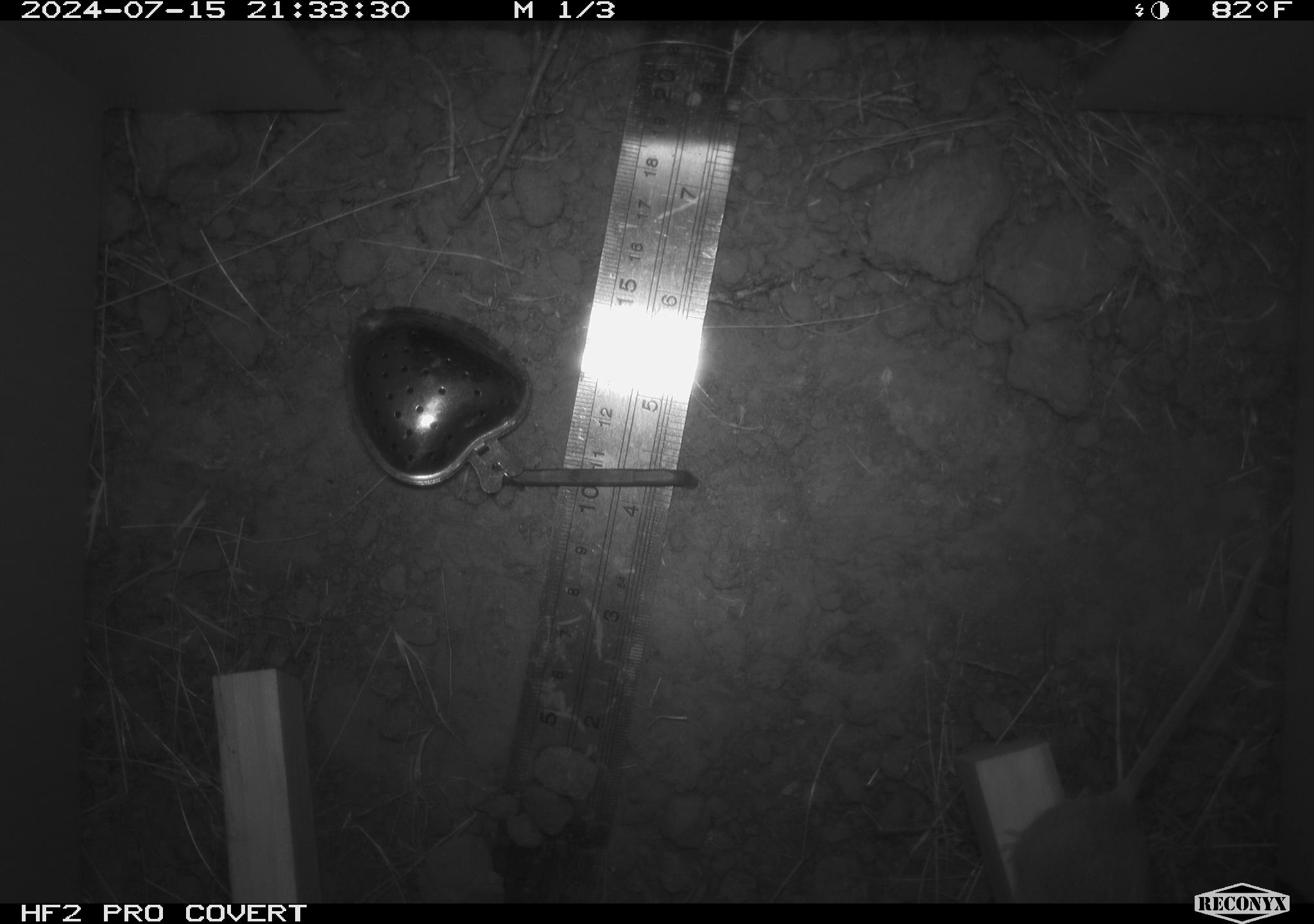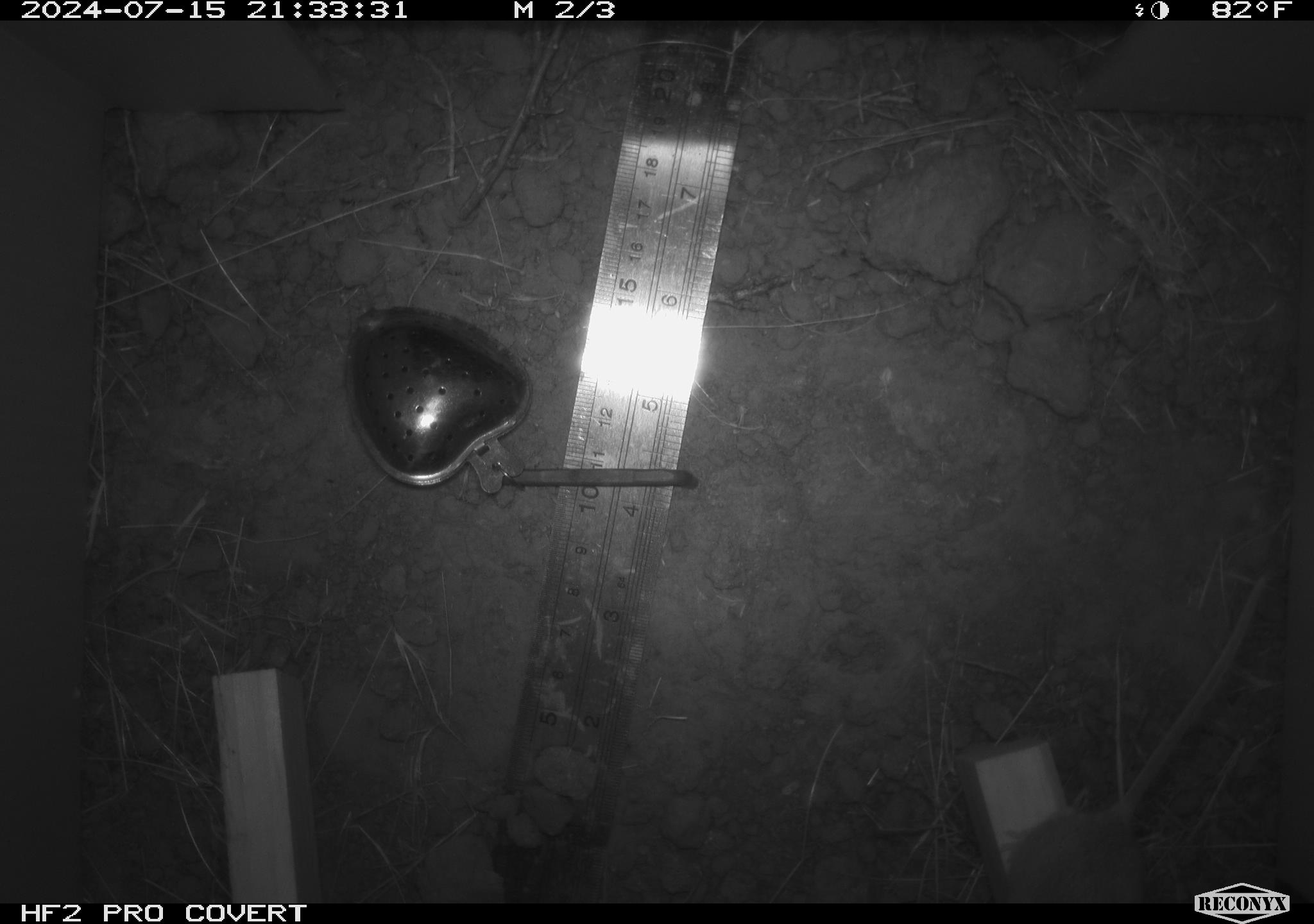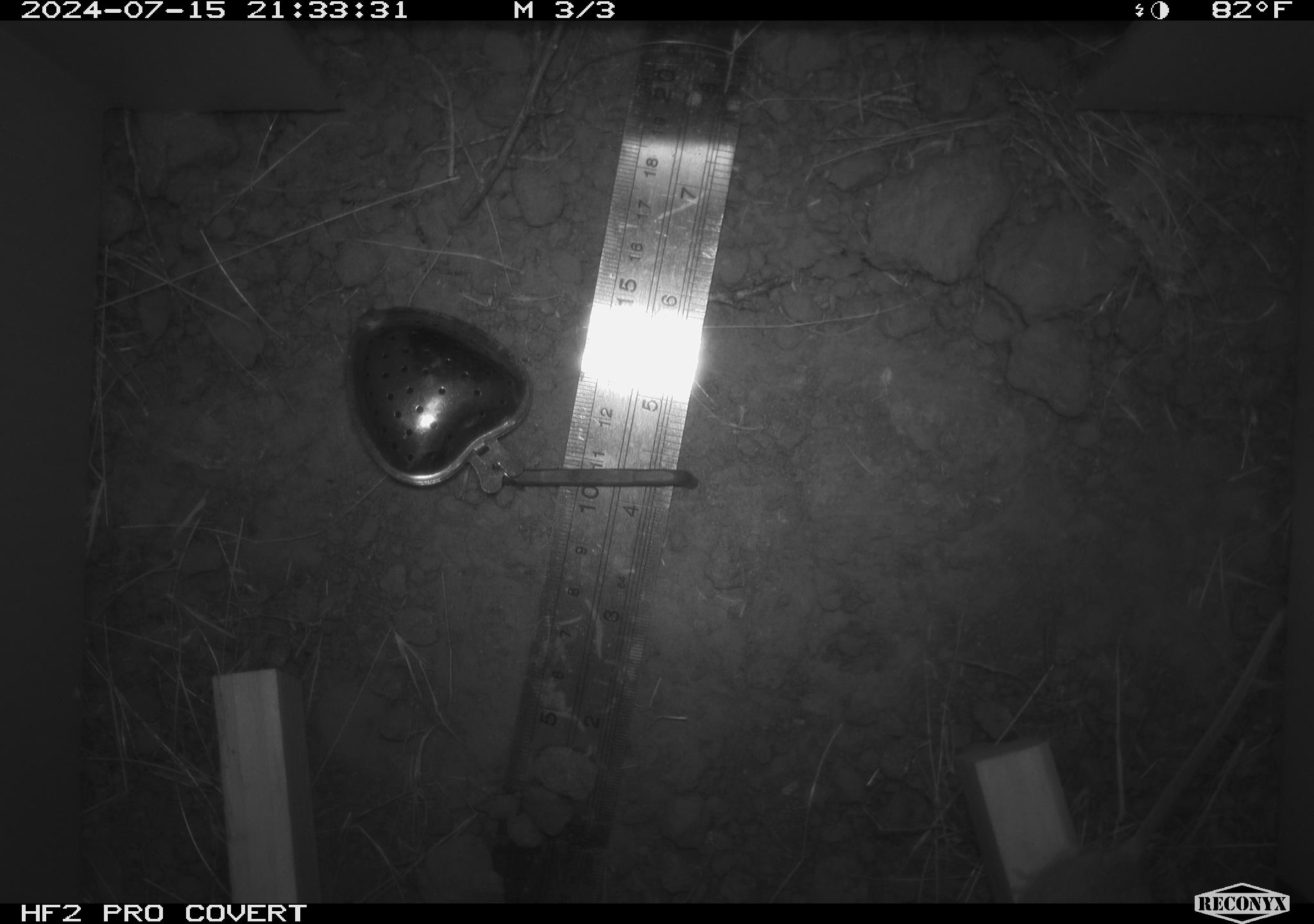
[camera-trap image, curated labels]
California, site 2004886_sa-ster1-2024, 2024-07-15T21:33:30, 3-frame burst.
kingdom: Animalia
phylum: Chordata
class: Mammalia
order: Rodentia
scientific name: Rodentia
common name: mouse species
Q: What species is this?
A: Mouse species (Rodentia).